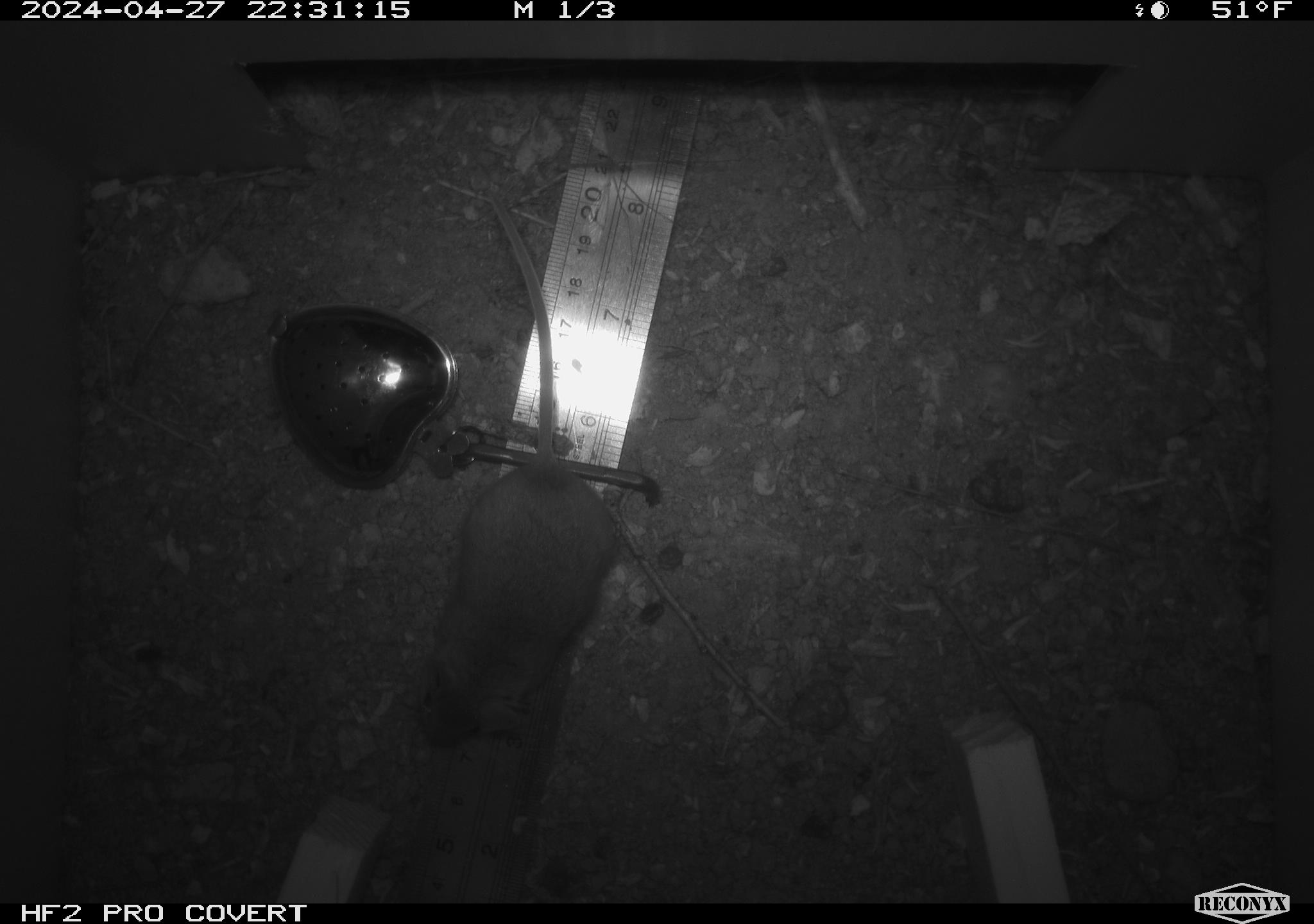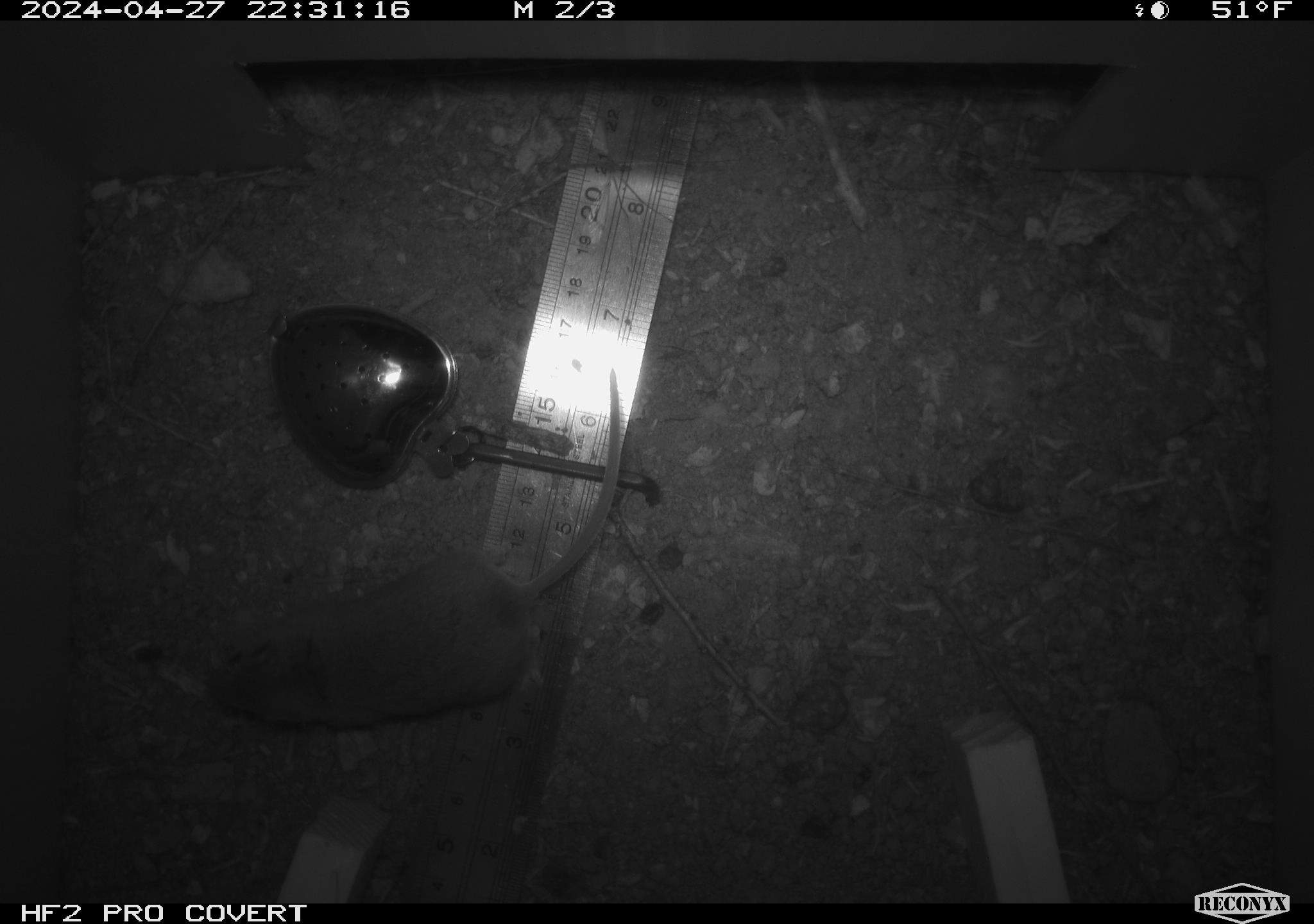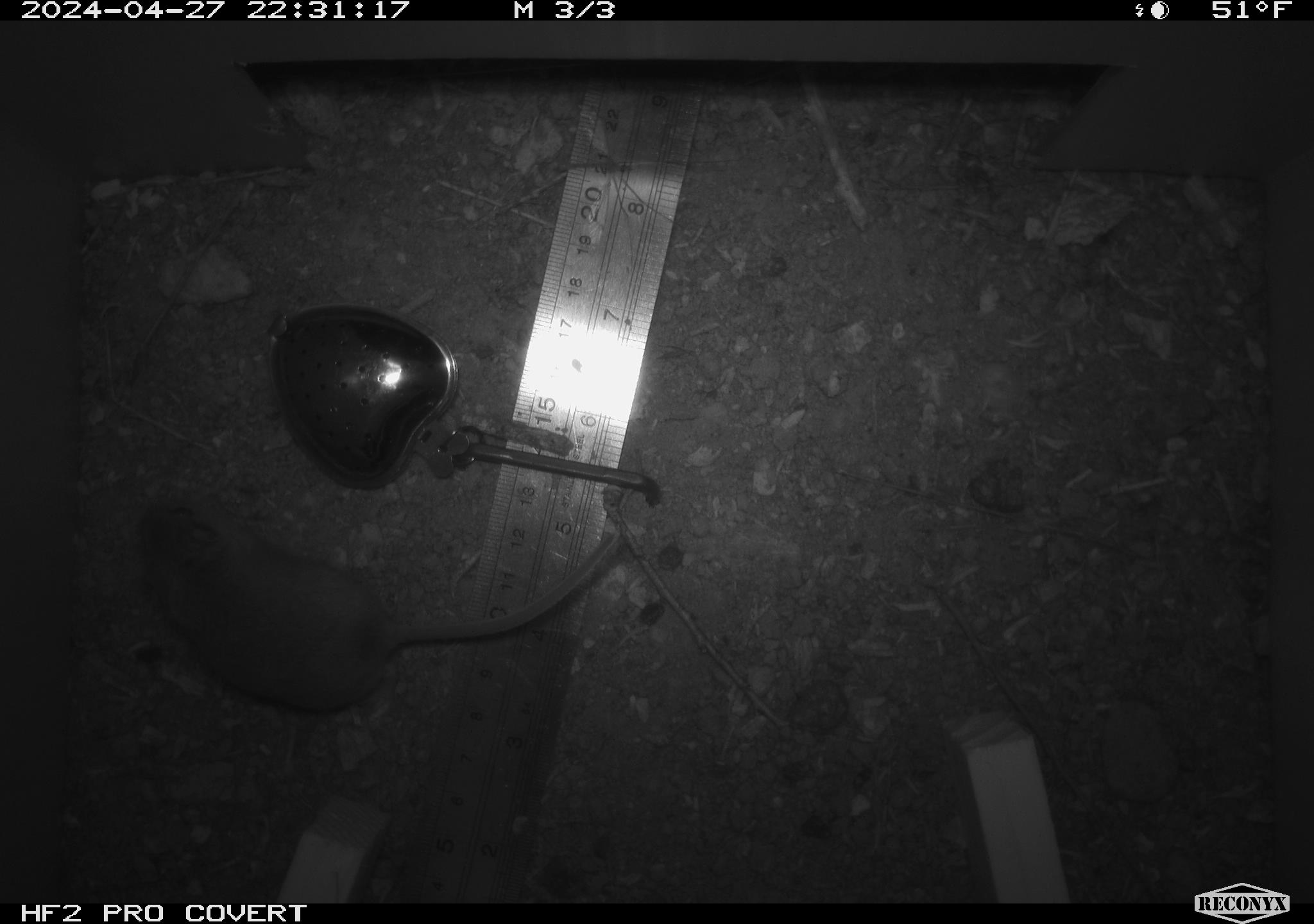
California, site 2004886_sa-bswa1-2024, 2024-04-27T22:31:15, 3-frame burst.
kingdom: Animalia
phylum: Chordata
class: Mammalia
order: Rodentia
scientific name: Rodentia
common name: mouse species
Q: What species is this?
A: Mouse species (Rodentia).